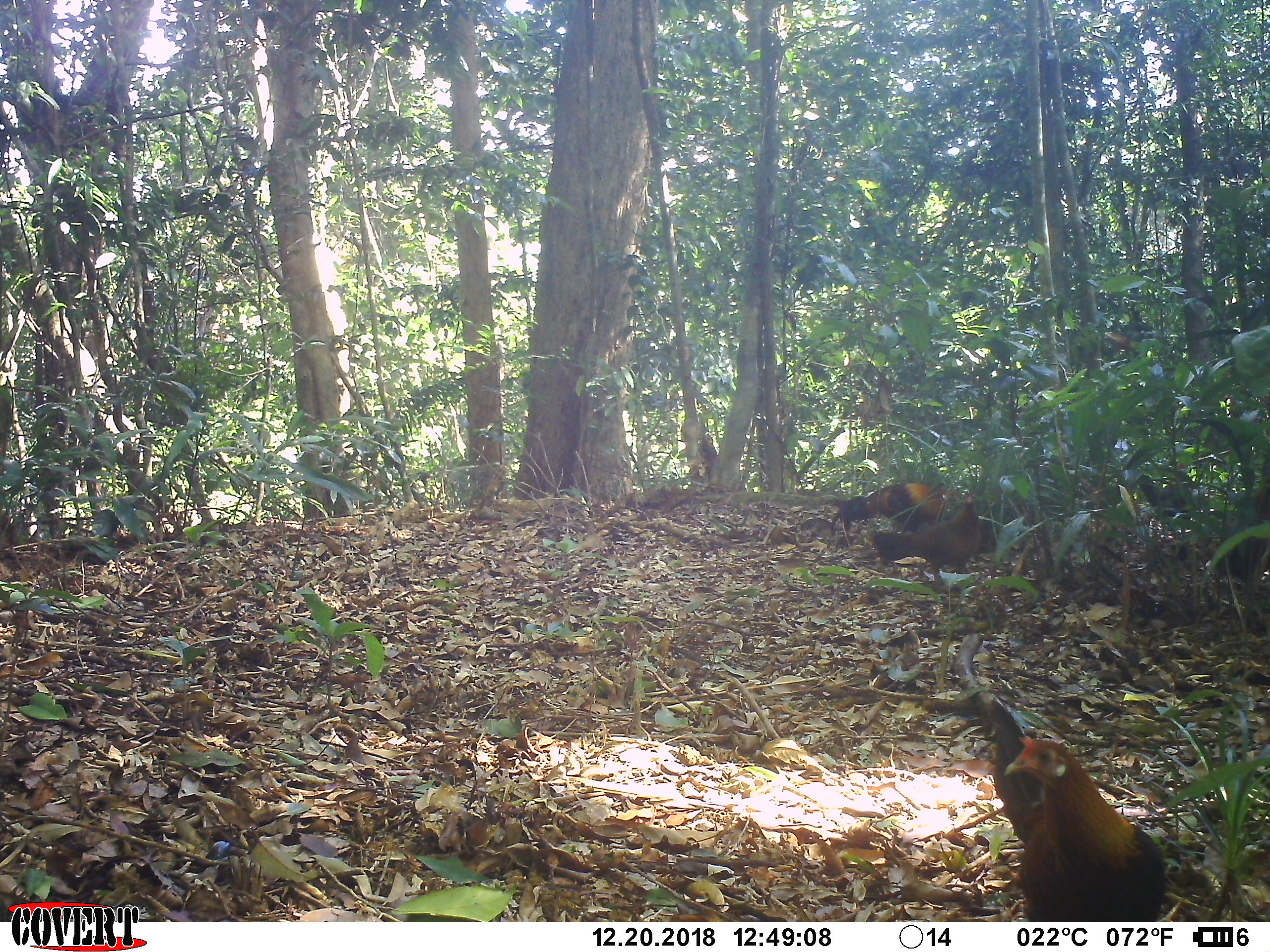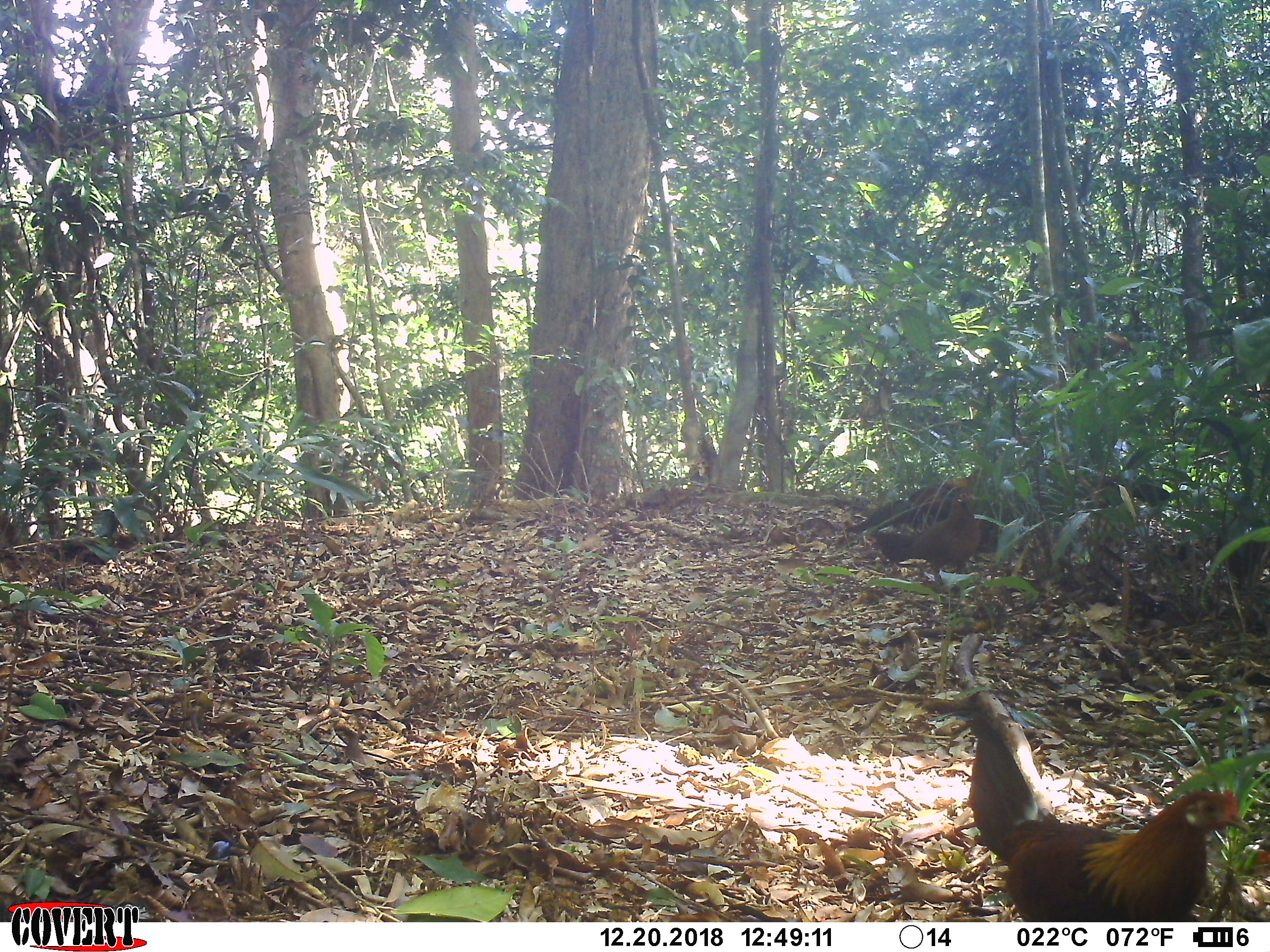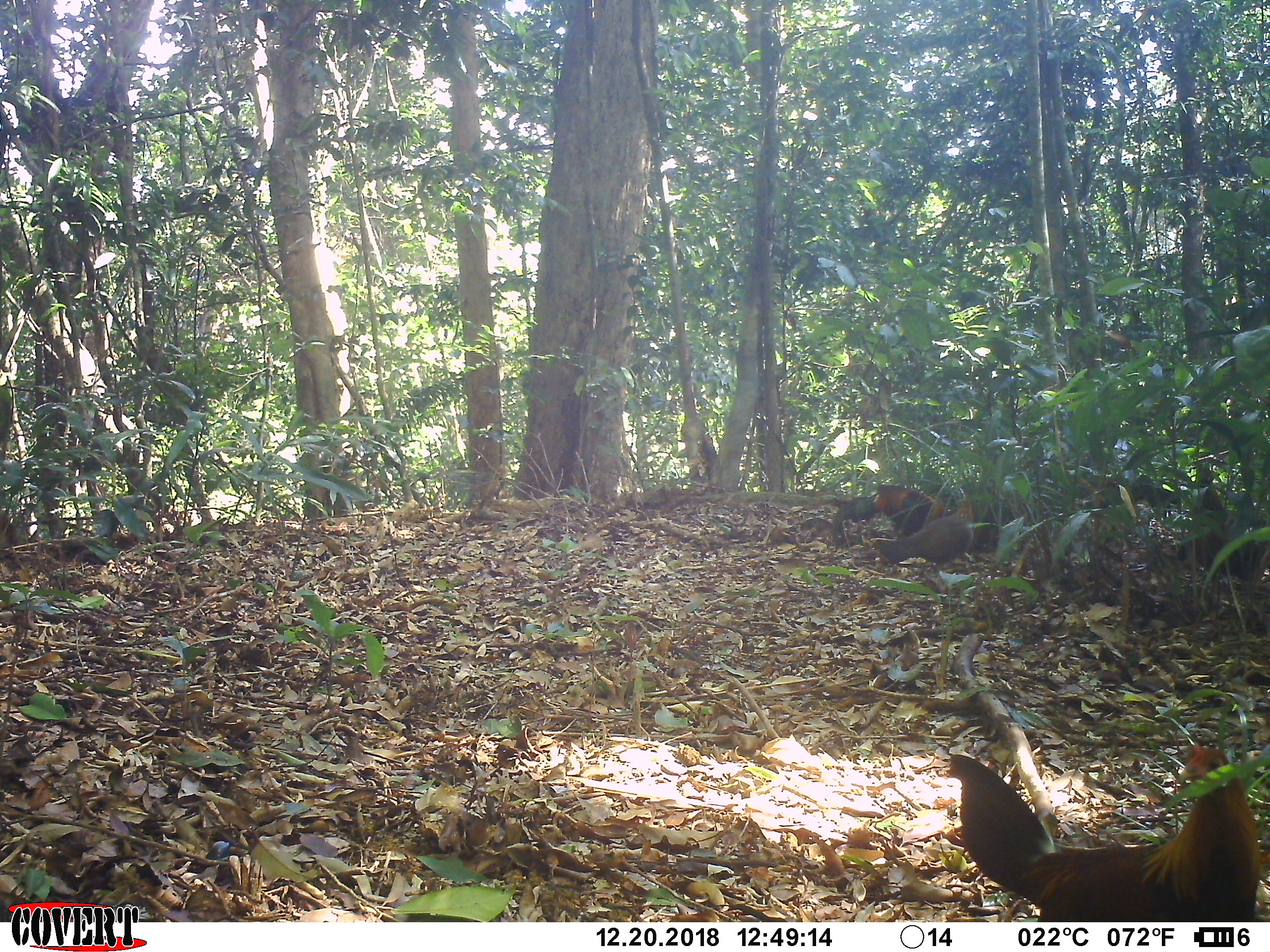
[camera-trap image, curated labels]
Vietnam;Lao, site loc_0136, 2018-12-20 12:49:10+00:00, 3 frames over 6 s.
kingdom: Animalia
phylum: Chordata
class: Aves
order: Galliformes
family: Phasianidae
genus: Gallus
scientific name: Gallus gallus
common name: red junglefowl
Red junglefowl (Gallus gallus). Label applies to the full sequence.